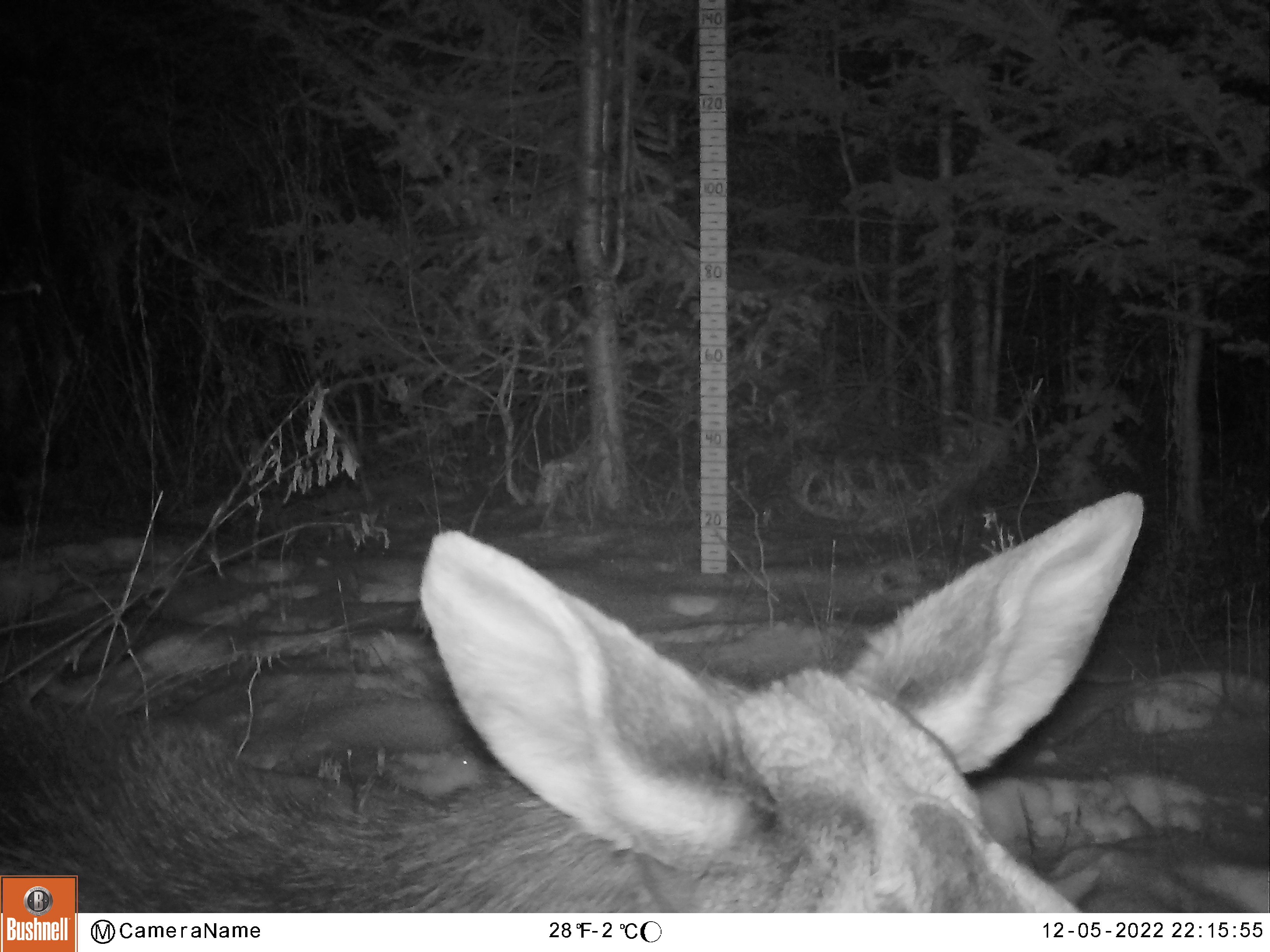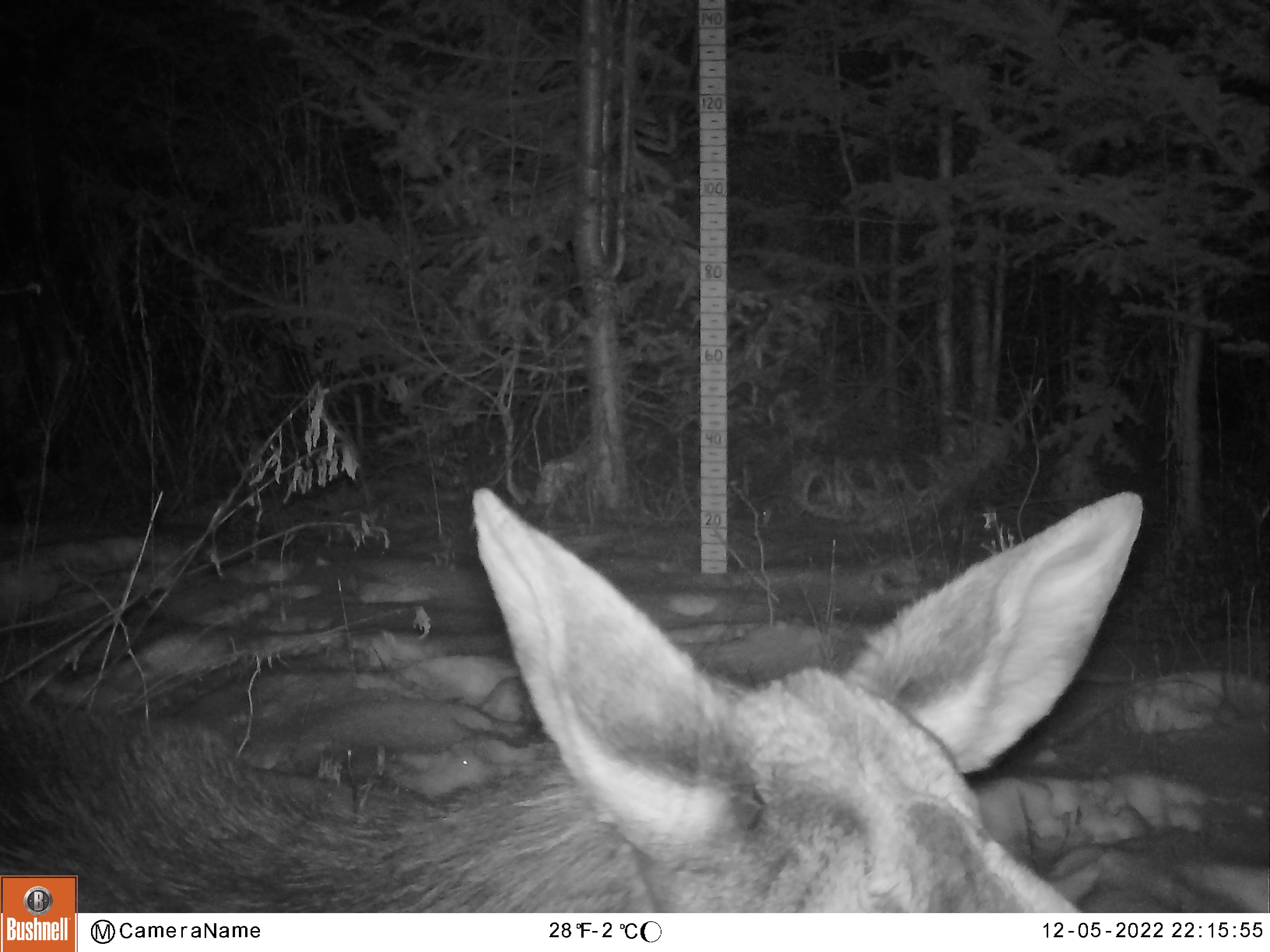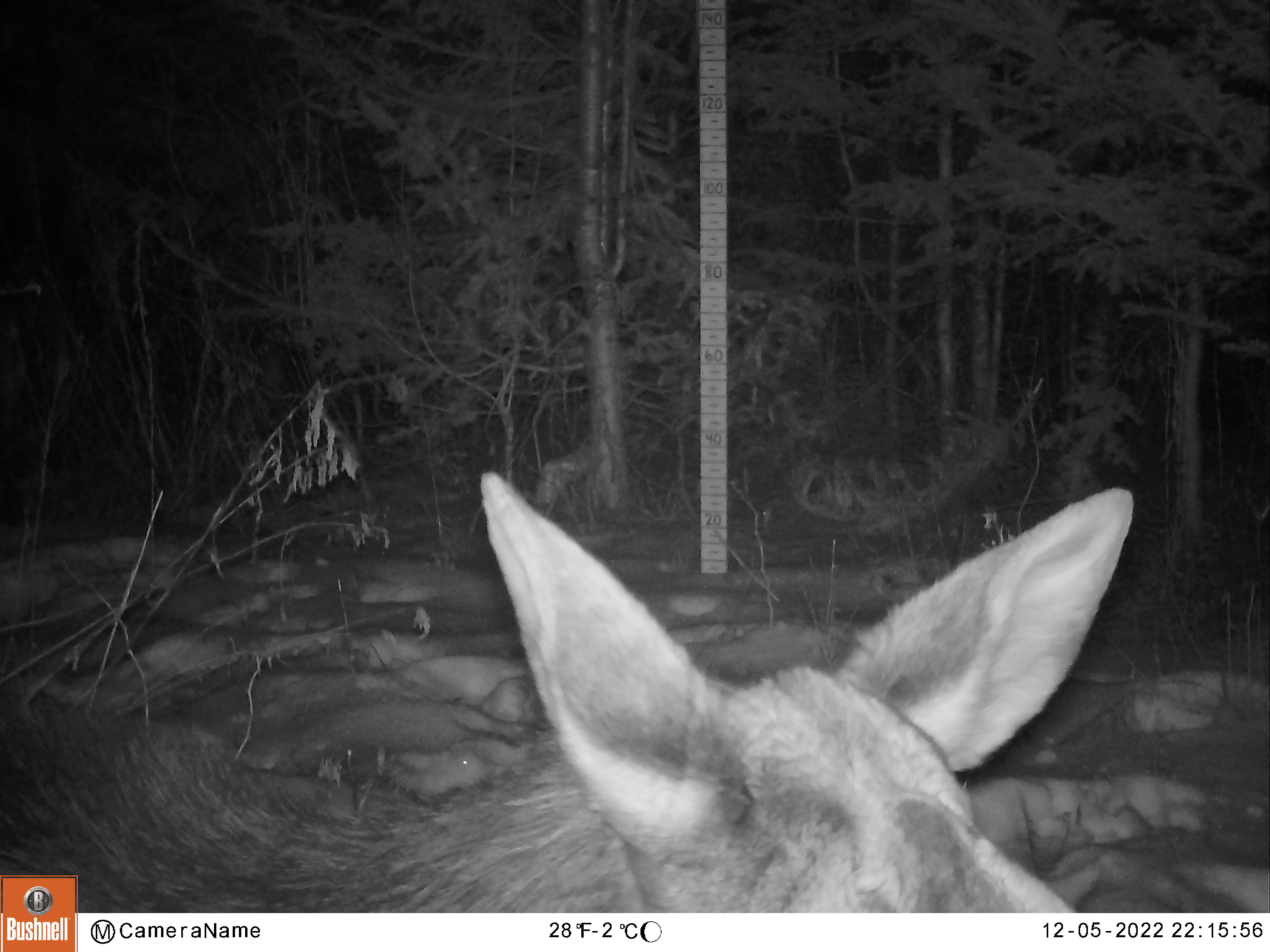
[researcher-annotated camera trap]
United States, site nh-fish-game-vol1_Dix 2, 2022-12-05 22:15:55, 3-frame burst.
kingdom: Animalia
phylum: Chordata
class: Mammalia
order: Artiodactyla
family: Cervidae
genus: Alces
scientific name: Alces alces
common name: moose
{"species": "moose (Alces alces)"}